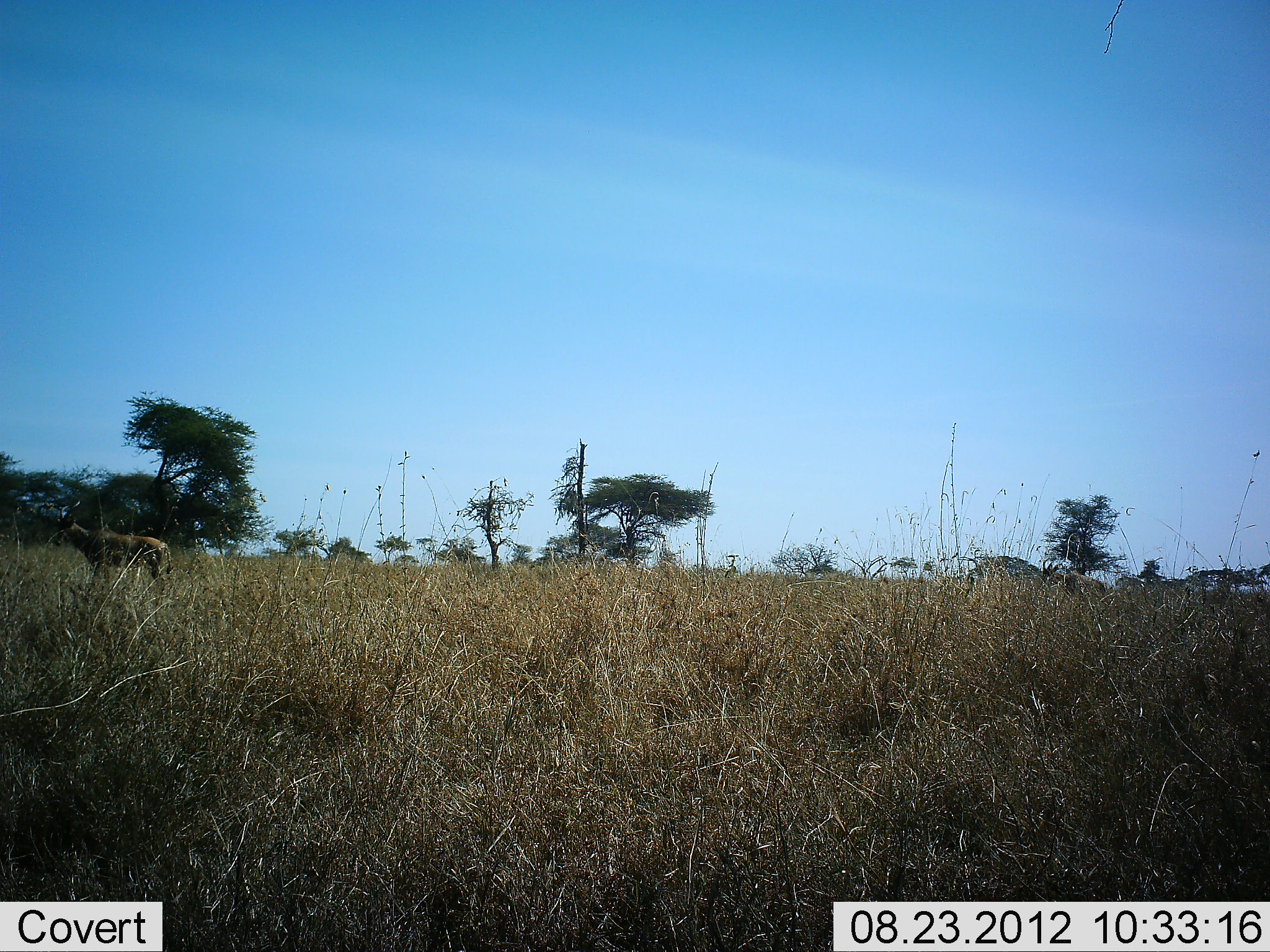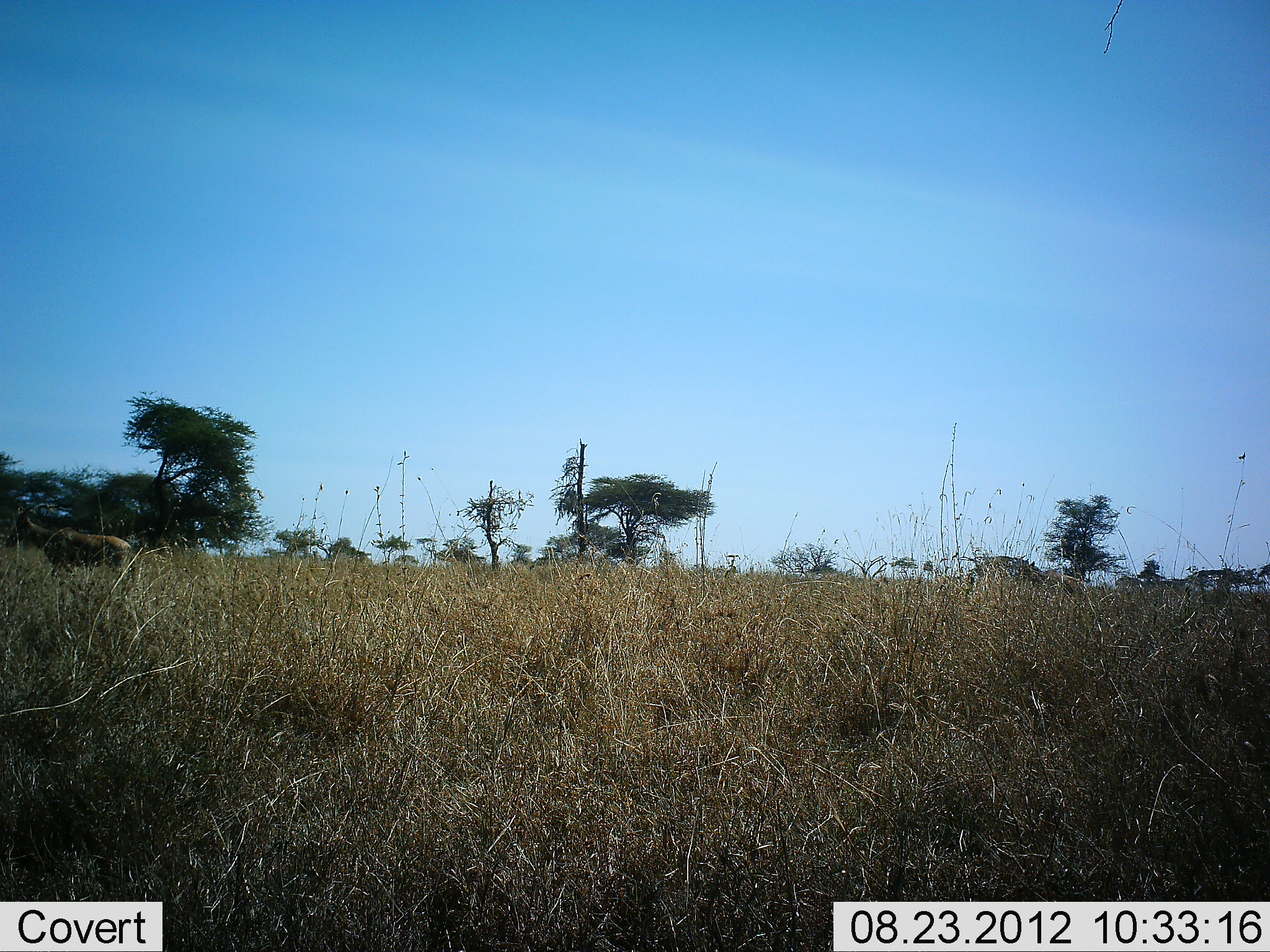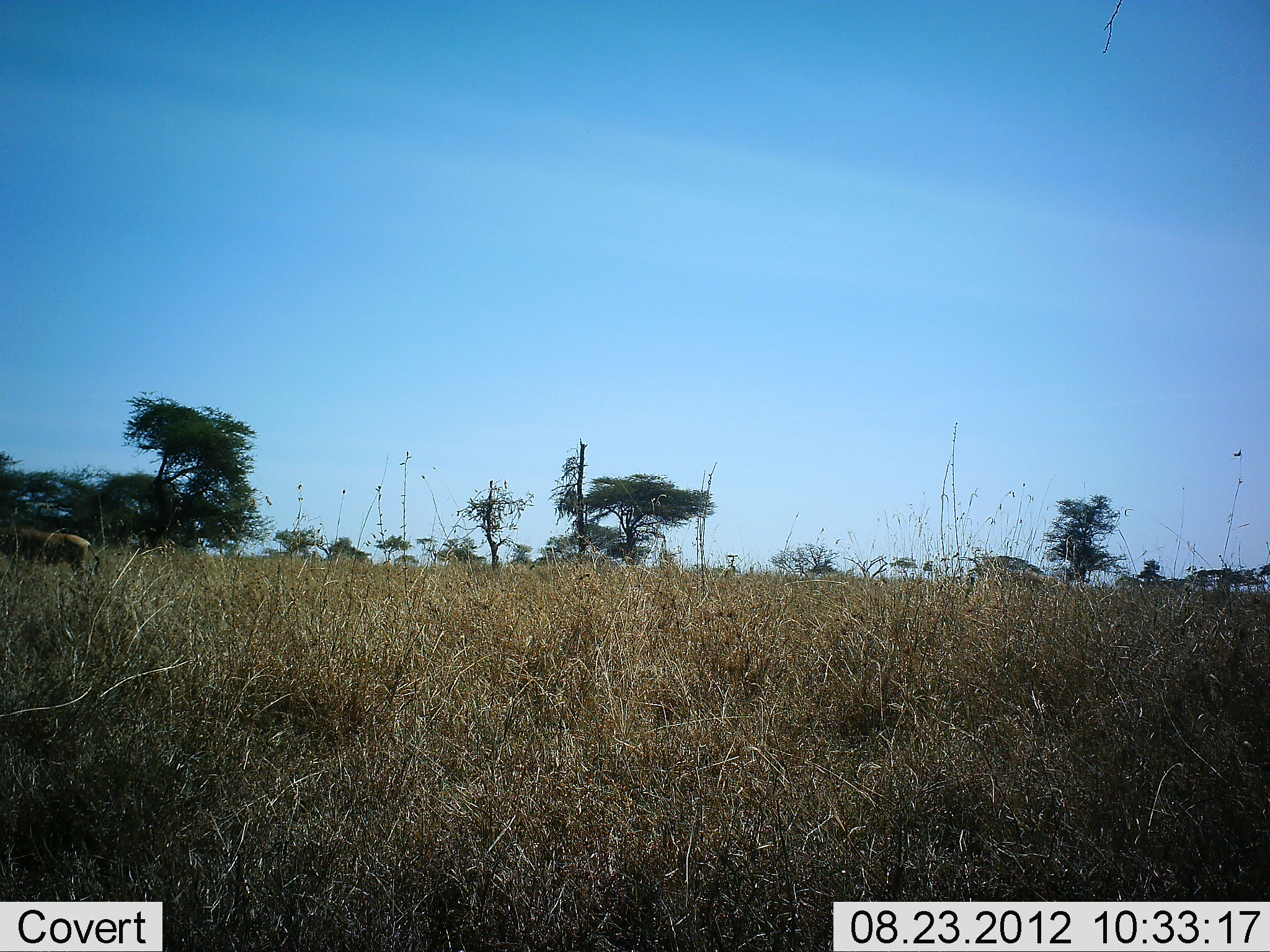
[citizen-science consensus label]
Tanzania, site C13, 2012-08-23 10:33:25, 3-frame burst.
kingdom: Animalia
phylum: Chordata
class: Mammalia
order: Artiodactyla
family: Bovidae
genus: Alcelaphus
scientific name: Alcelaphus buselaphus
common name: hartebeest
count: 2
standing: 10%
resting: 0%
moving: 90%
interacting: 0%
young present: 0%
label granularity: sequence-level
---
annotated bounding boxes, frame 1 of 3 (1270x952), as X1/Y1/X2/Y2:
animal: 54/501/172/580; 1041/559/1106/593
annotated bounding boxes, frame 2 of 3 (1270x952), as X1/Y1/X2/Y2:
animal: 7/498/134/583; 1017/555/1089/599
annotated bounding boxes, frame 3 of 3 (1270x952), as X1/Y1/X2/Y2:
animal: 0/528/100/582; 969/555/1062/589